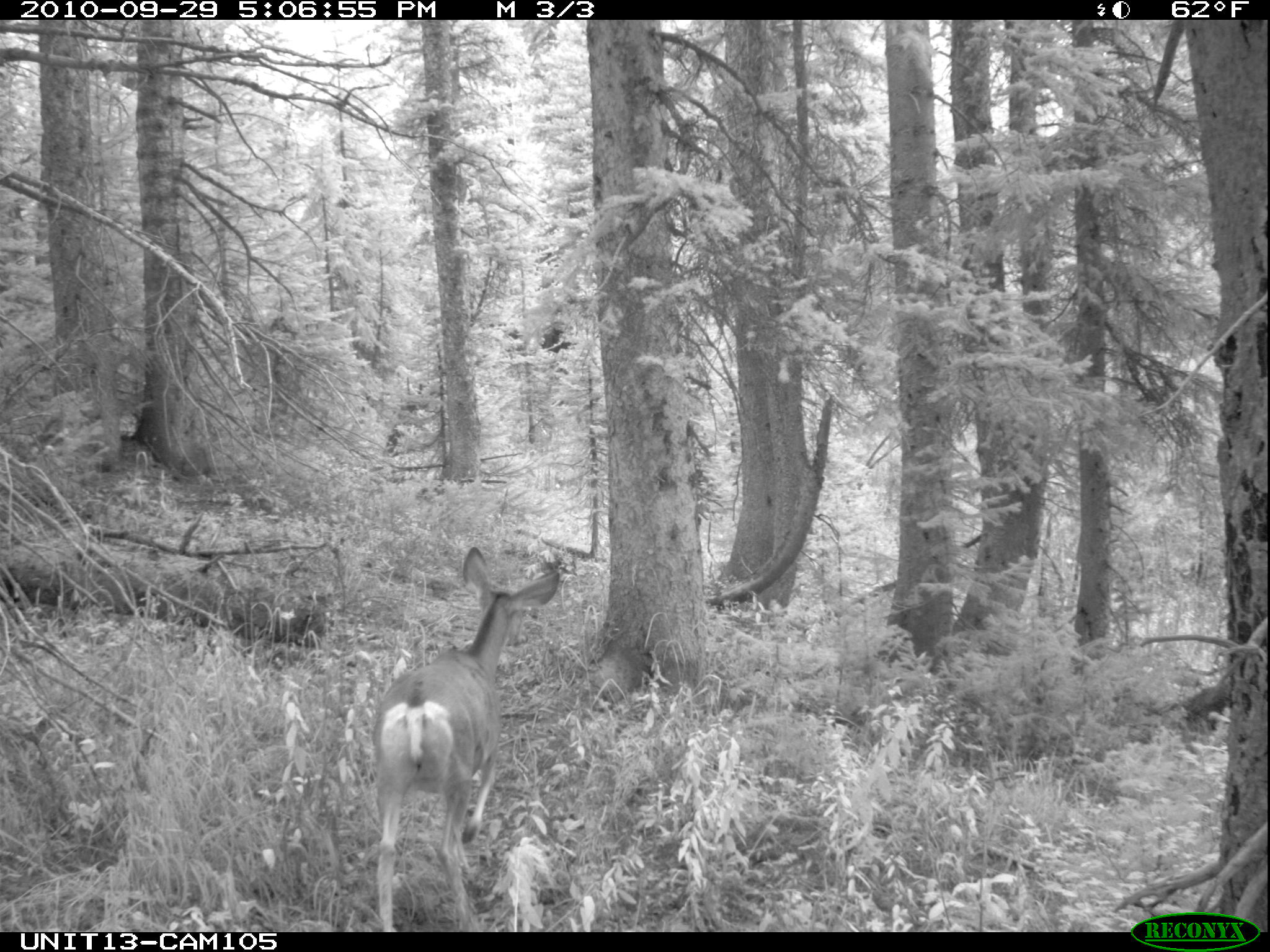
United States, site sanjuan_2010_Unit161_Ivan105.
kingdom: Animalia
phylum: Chordata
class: Mammalia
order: Artiodactyla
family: Cervidae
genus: Odocoileus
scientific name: Odocoileus hemionus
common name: mule deer